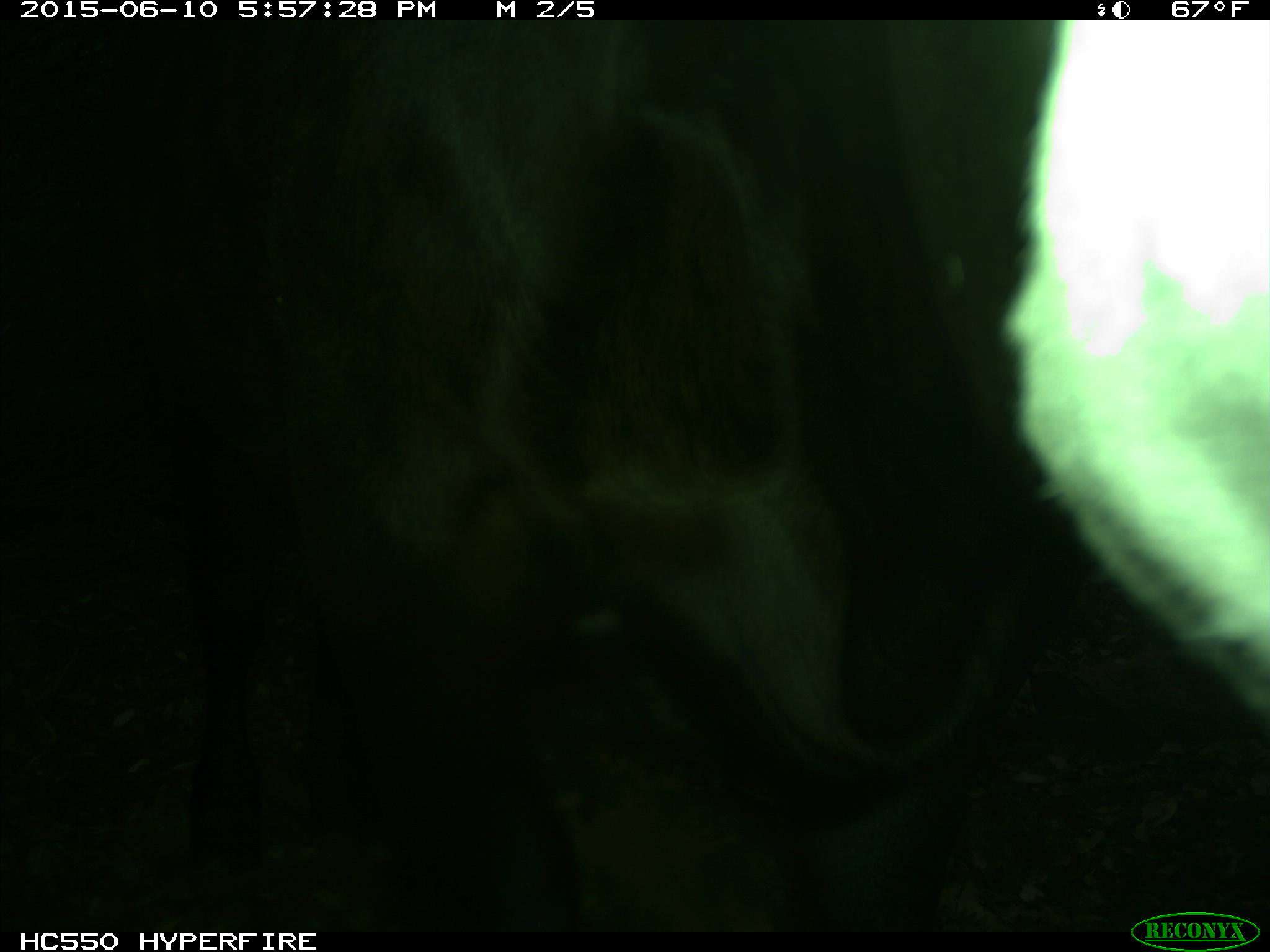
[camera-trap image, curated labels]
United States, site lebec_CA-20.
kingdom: Animalia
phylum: Chordata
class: Mammalia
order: Artiodactyla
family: Bovidae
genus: Bos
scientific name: Bos taurus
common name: domestic cow